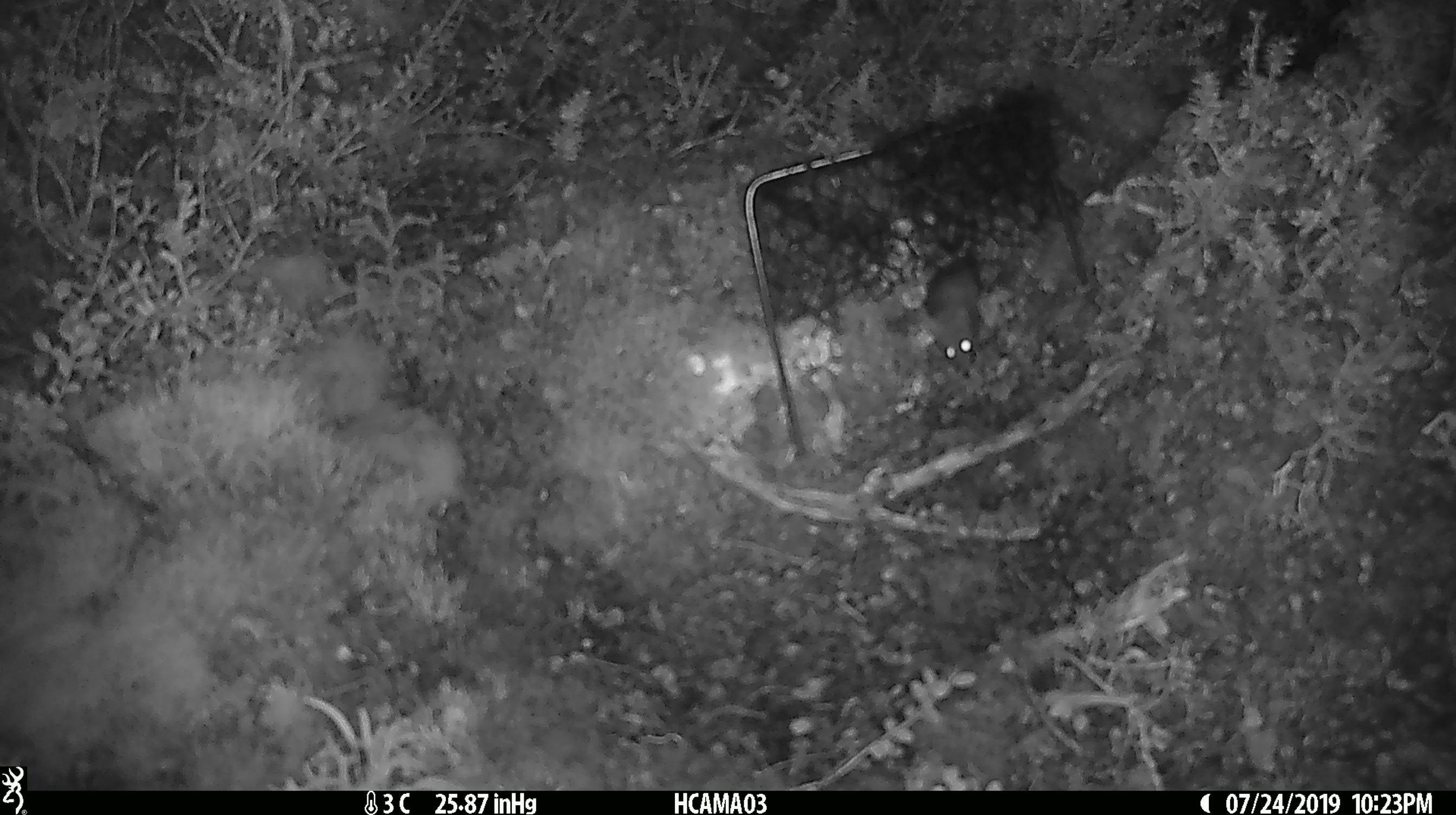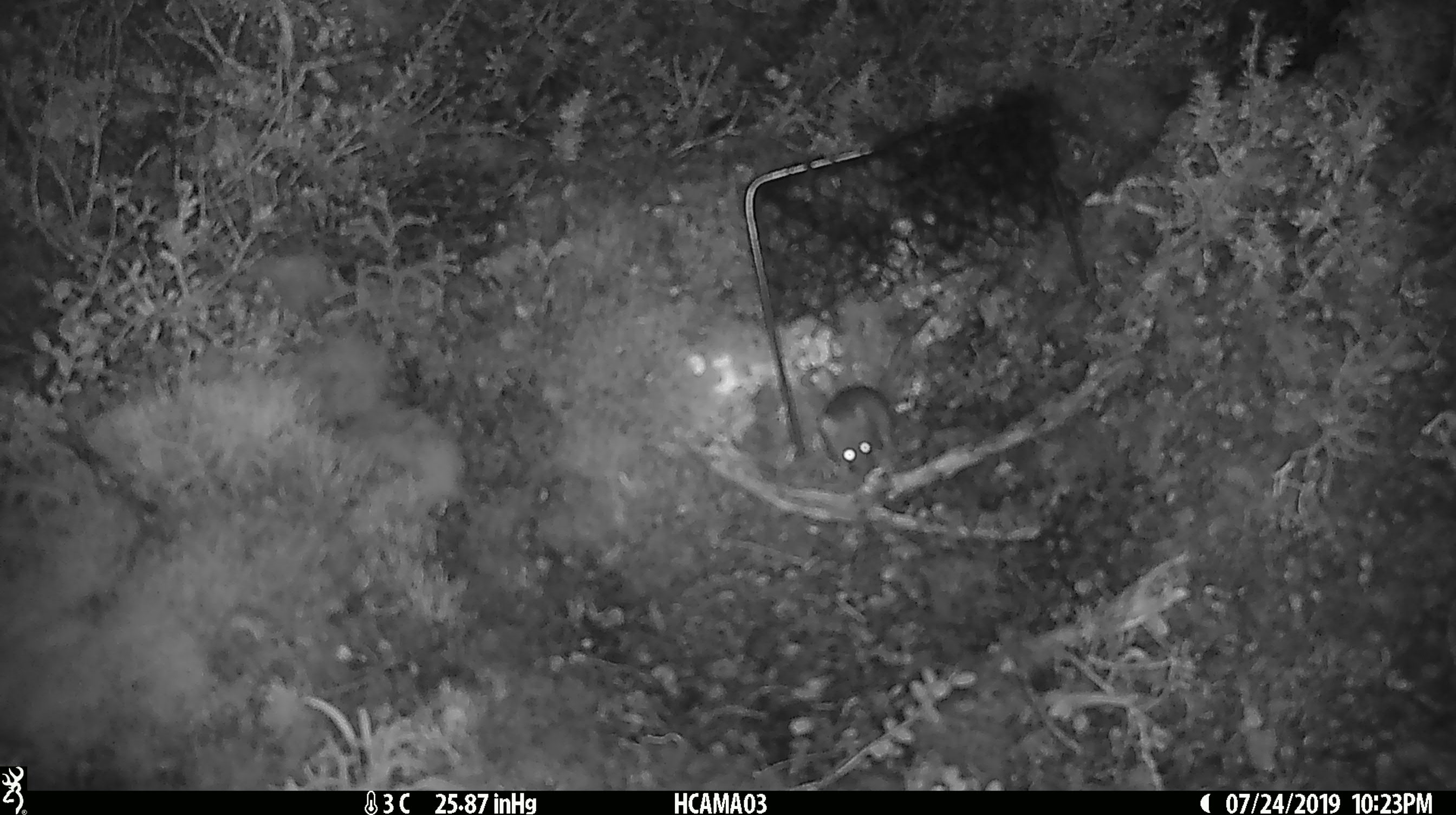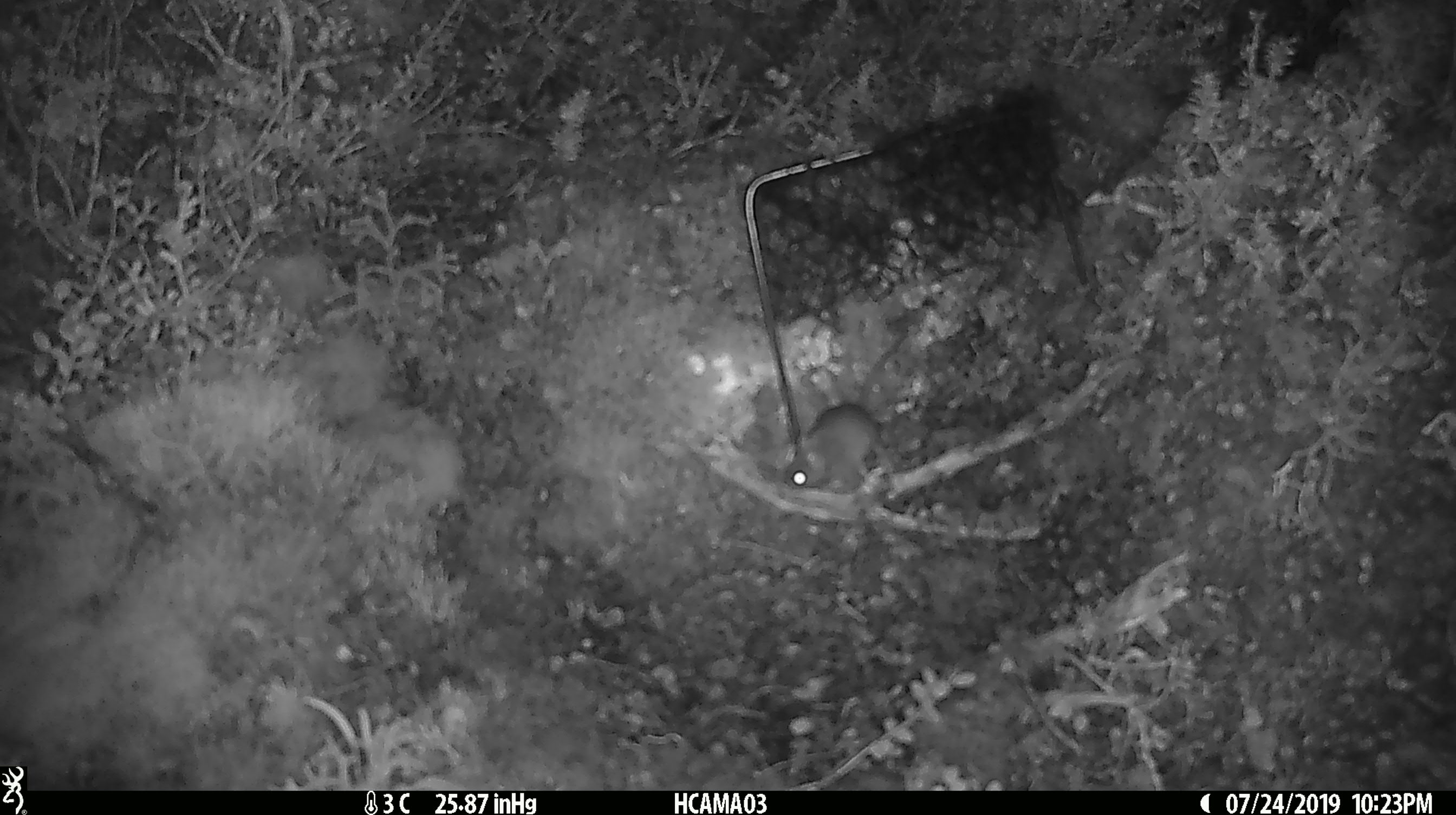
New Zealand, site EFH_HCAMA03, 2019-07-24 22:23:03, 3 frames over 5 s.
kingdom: Animalia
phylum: Chordata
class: Mammalia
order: Rodentia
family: Muridae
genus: Mus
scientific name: Mus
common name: mouse